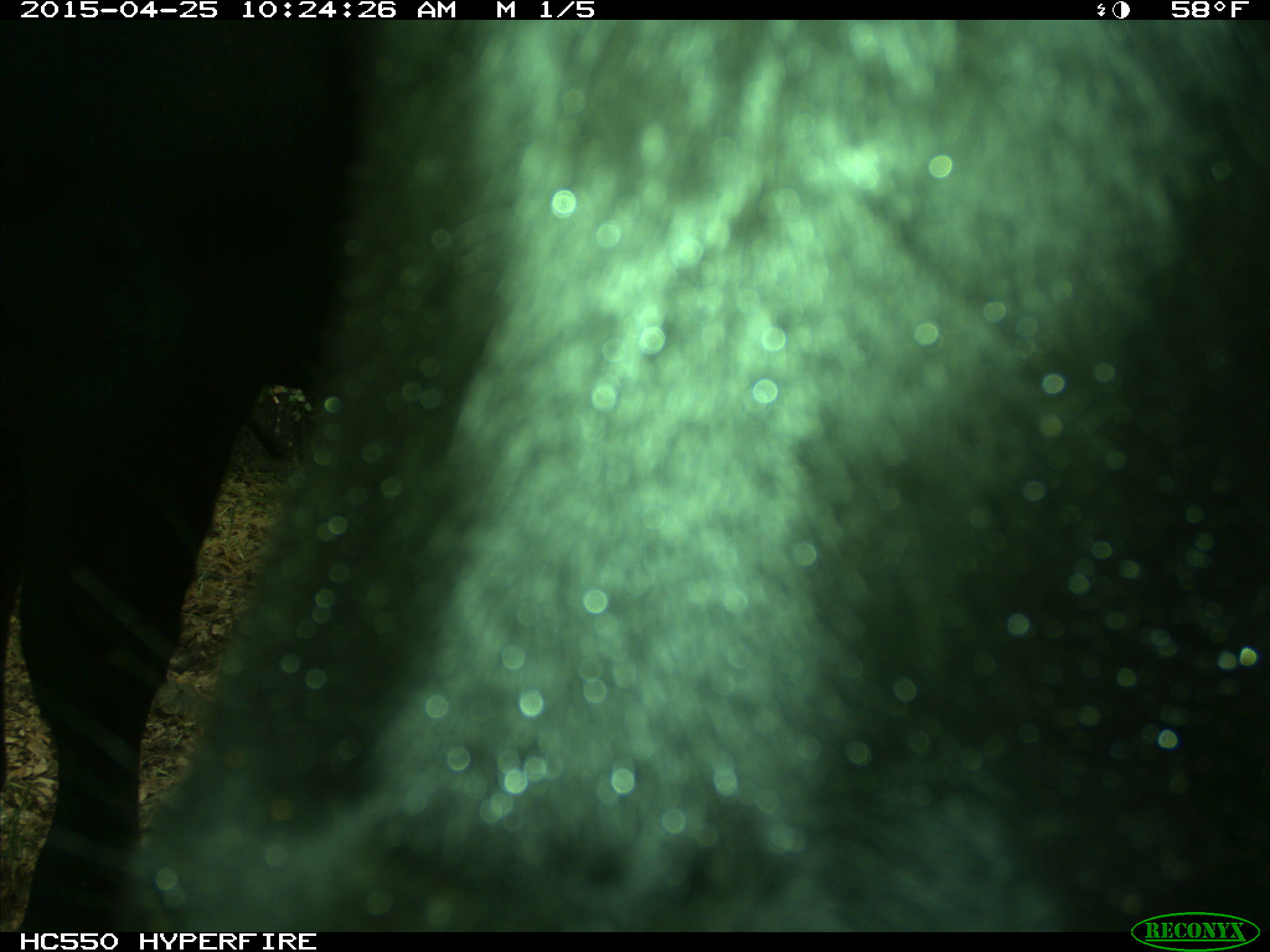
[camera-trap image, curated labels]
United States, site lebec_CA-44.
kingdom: Animalia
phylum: Chordata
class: Mammalia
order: Artiodactyla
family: Suidae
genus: Sus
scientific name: Sus scrofa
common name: wild boar